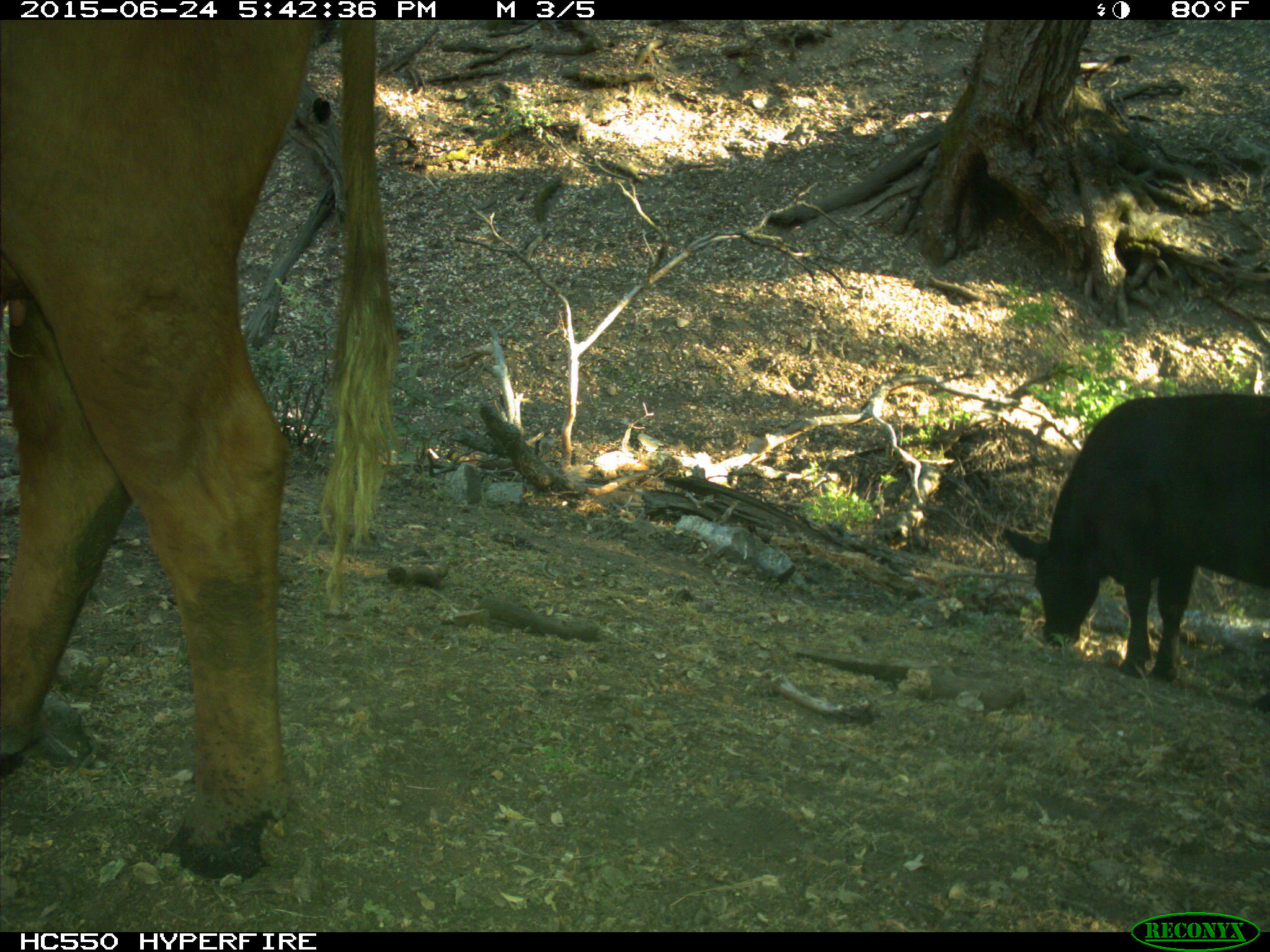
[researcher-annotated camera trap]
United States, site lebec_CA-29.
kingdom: Animalia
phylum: Chordata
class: Mammalia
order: Artiodactyla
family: Bovidae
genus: Bos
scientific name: Bos taurus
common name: domestic cow